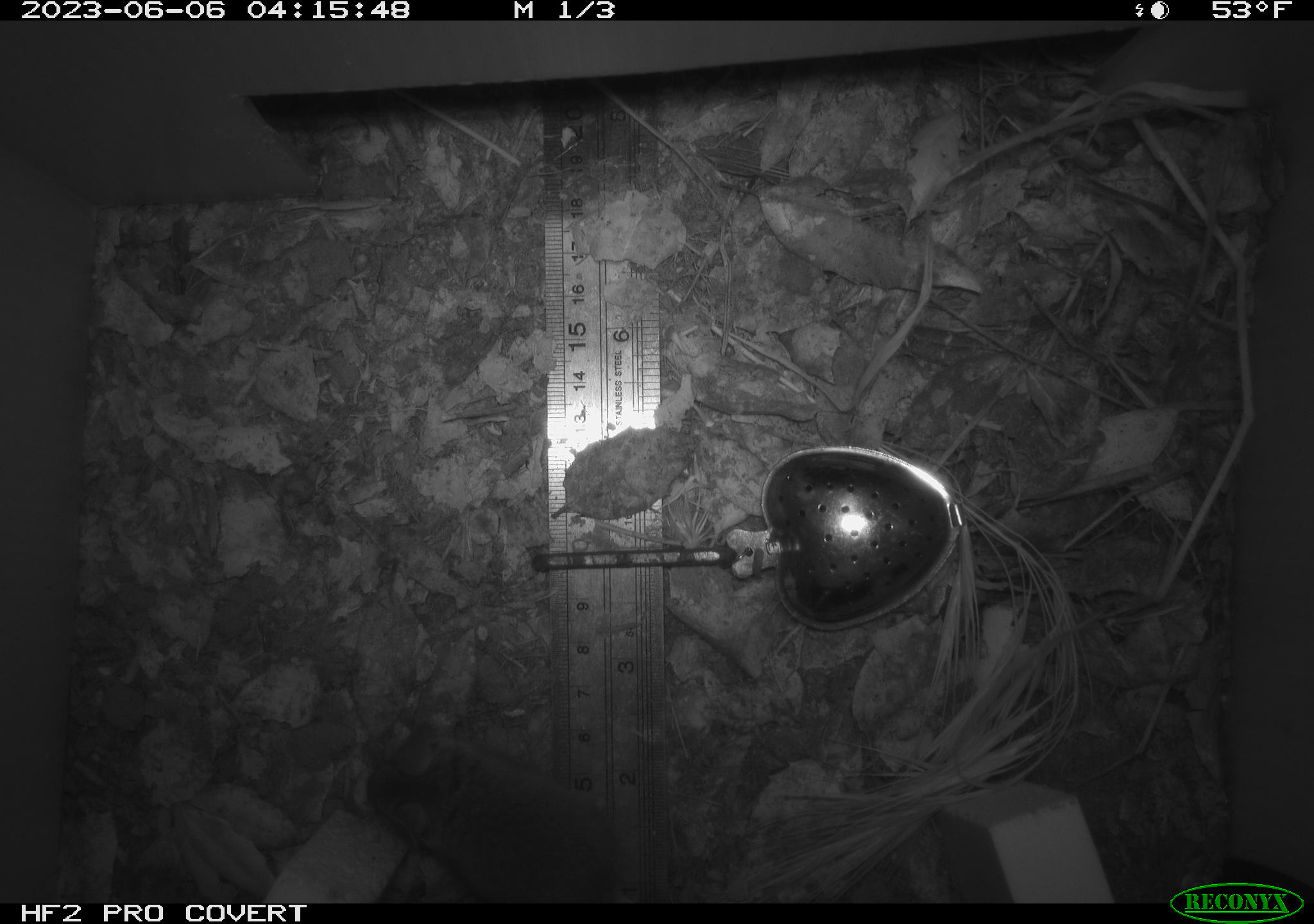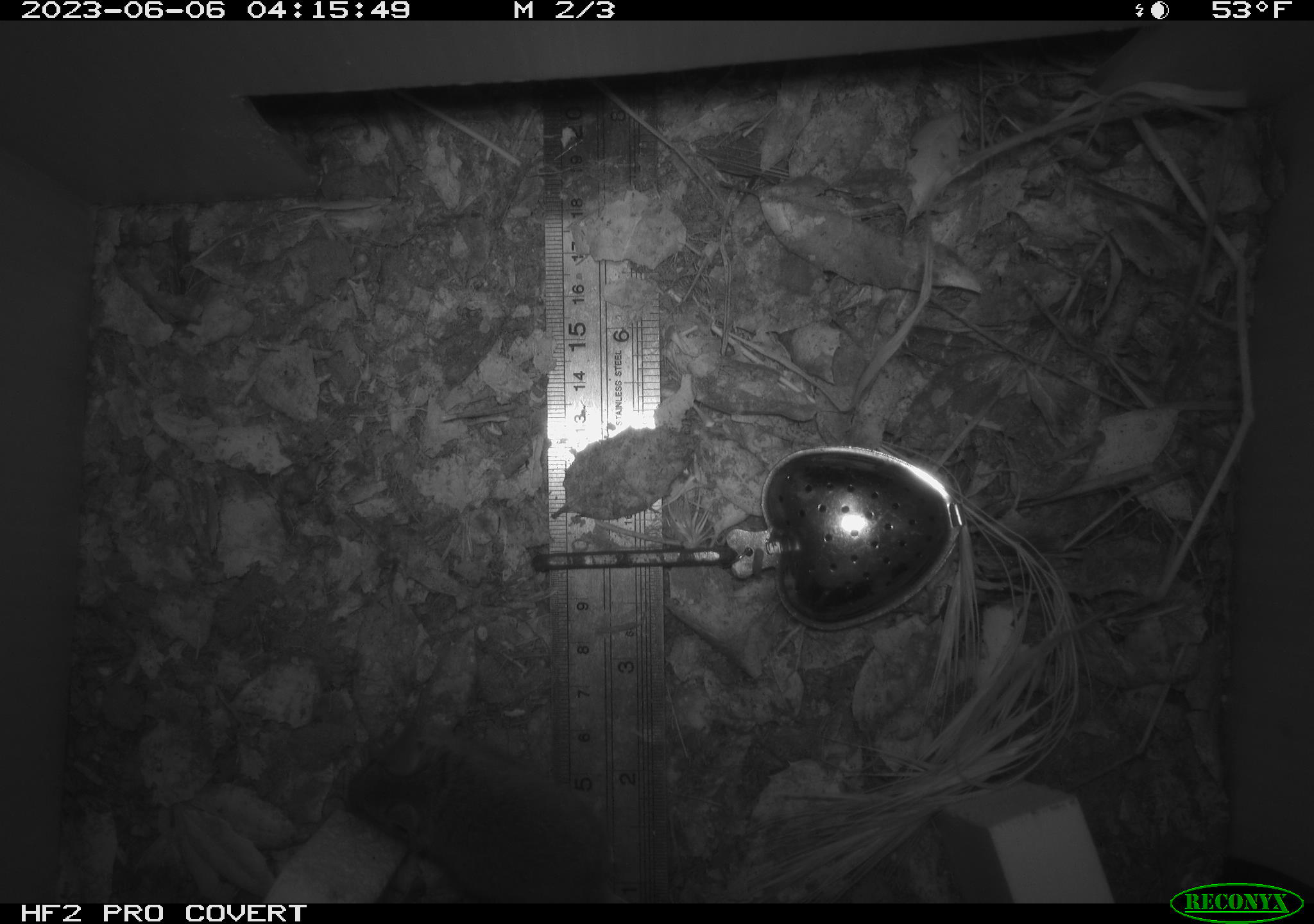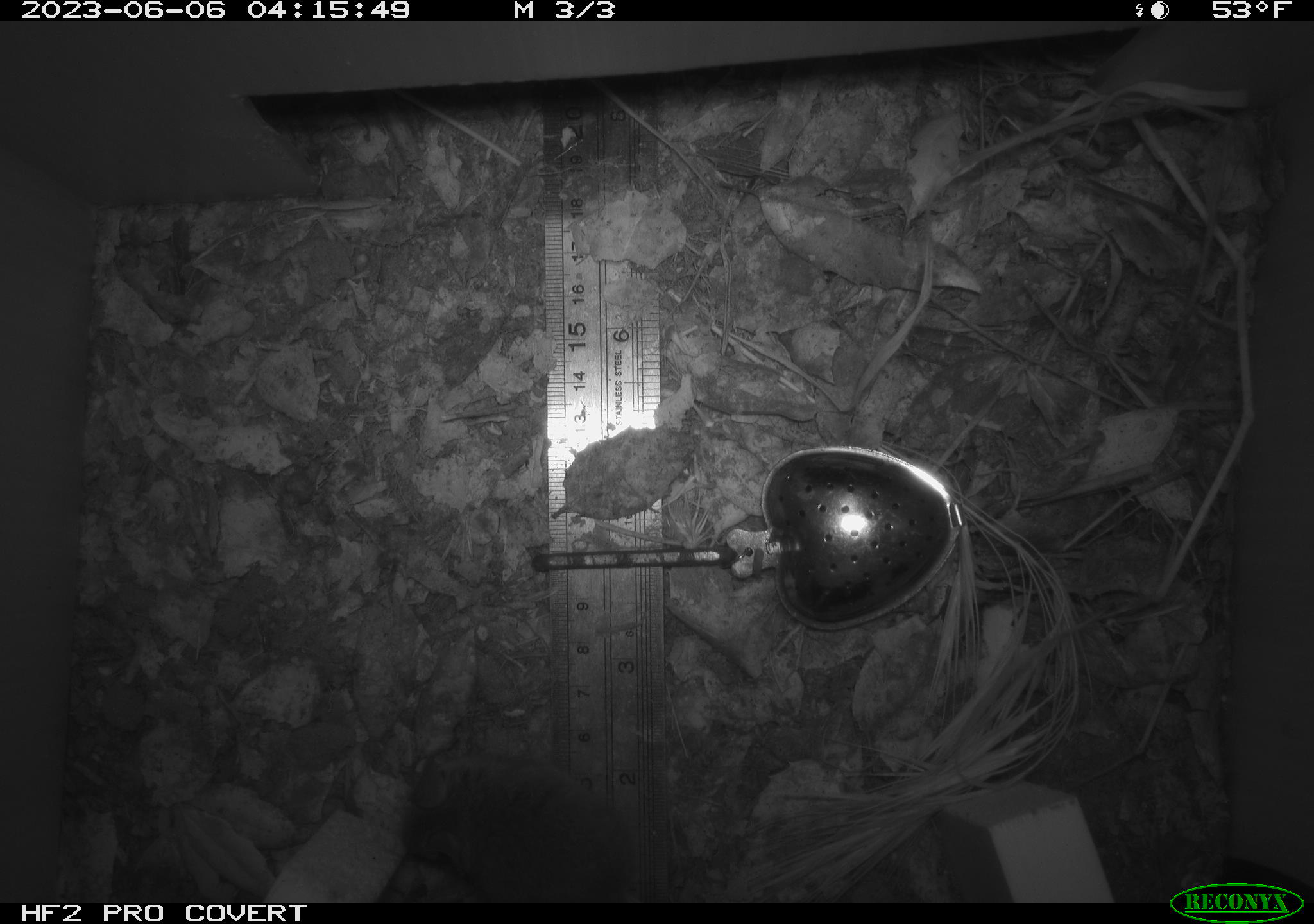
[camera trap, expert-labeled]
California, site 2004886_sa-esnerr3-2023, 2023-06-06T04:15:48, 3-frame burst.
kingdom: Animalia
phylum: Chordata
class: Mammalia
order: Rodentia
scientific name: Rodentia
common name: mouse species